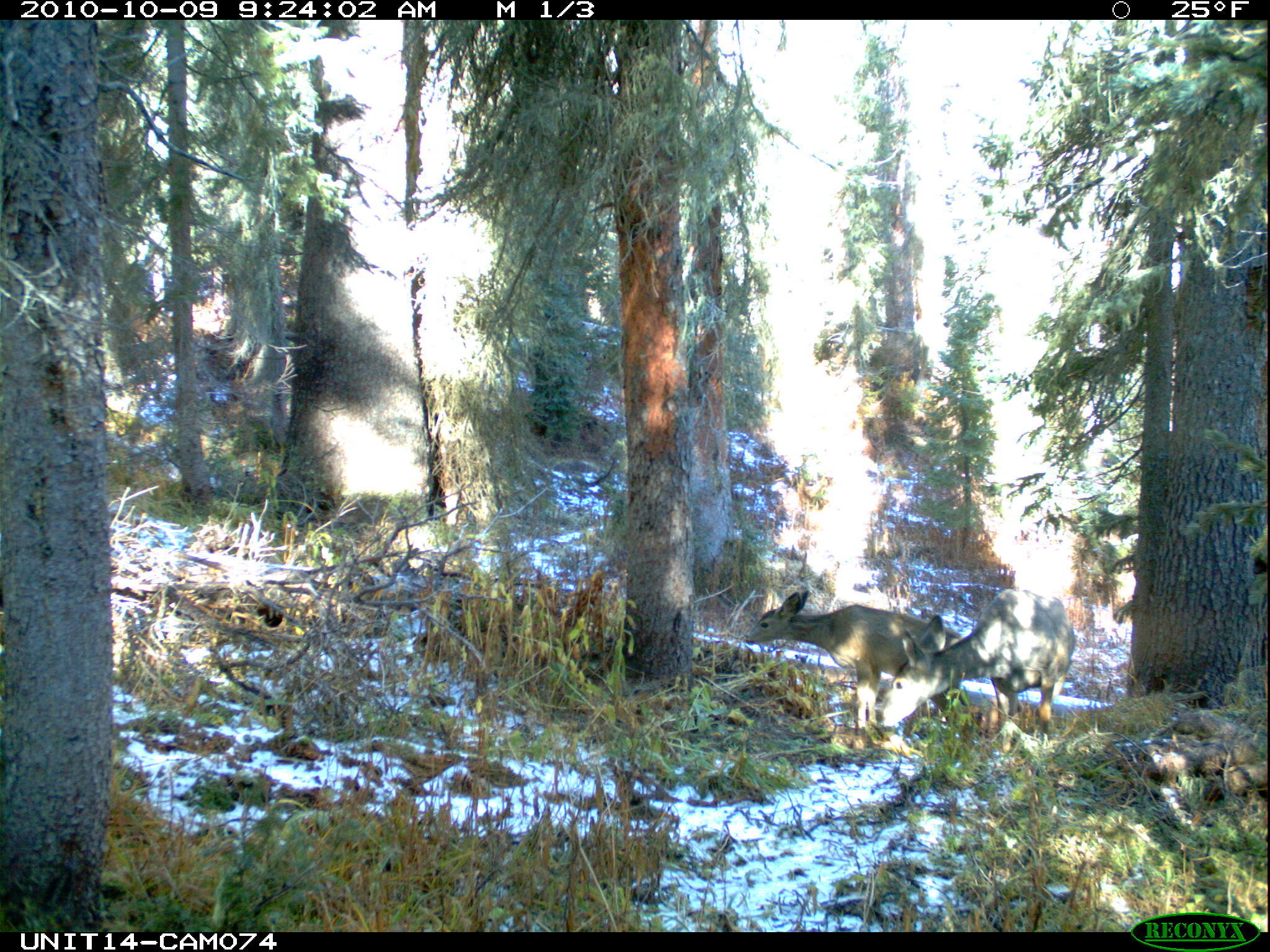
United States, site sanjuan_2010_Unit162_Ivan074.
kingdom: Animalia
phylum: Chordata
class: Mammalia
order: Artiodactyla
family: Cervidae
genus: Odocoileus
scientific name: Odocoileus hemionus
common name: mule deer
Odocoileus hemionus (mule deer).